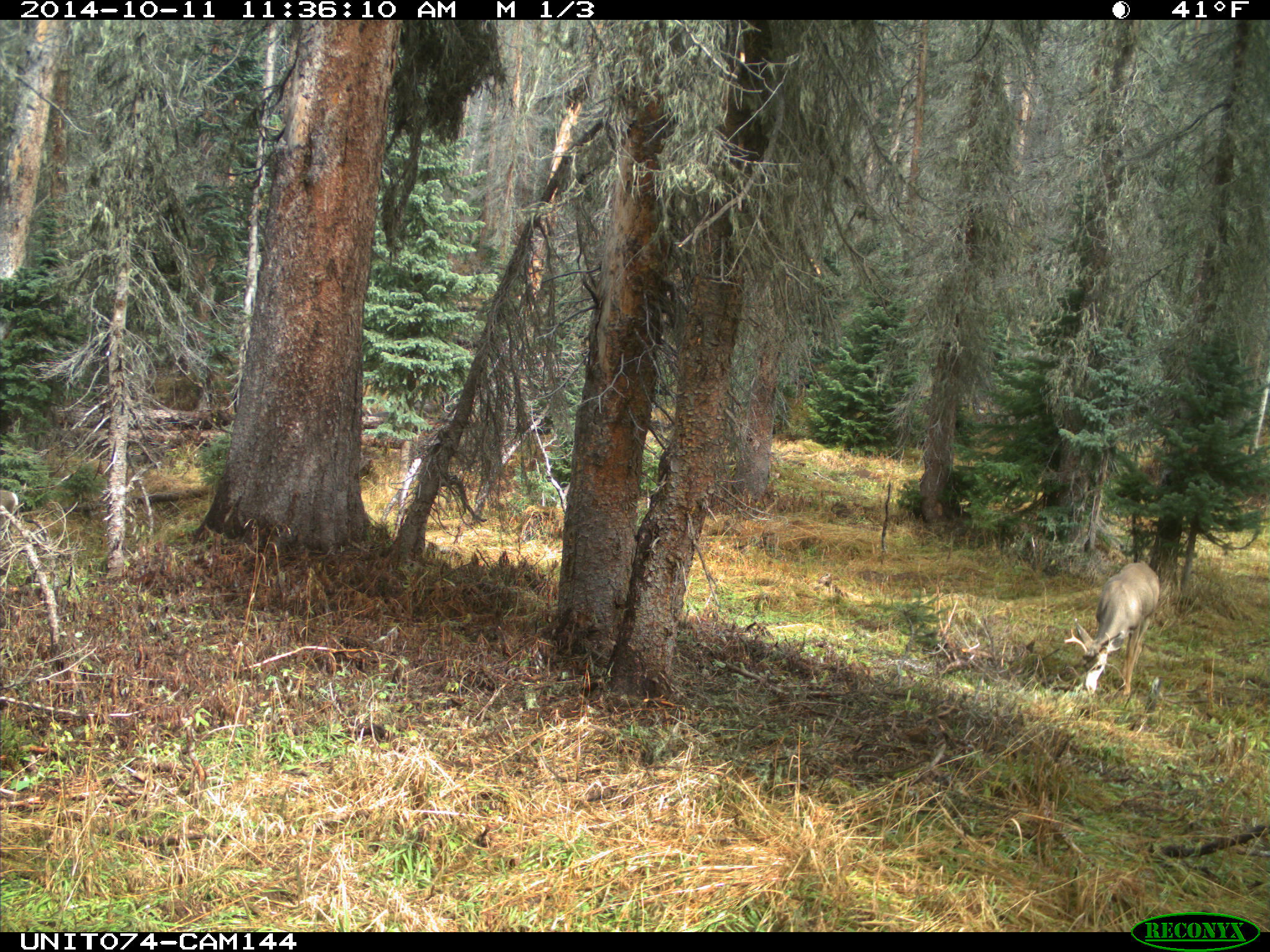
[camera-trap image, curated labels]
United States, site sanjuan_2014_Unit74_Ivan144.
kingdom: Animalia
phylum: Chordata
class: Mammalia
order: Artiodactyla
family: Cervidae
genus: Odocoileus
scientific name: Odocoileus hemionus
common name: mule deer